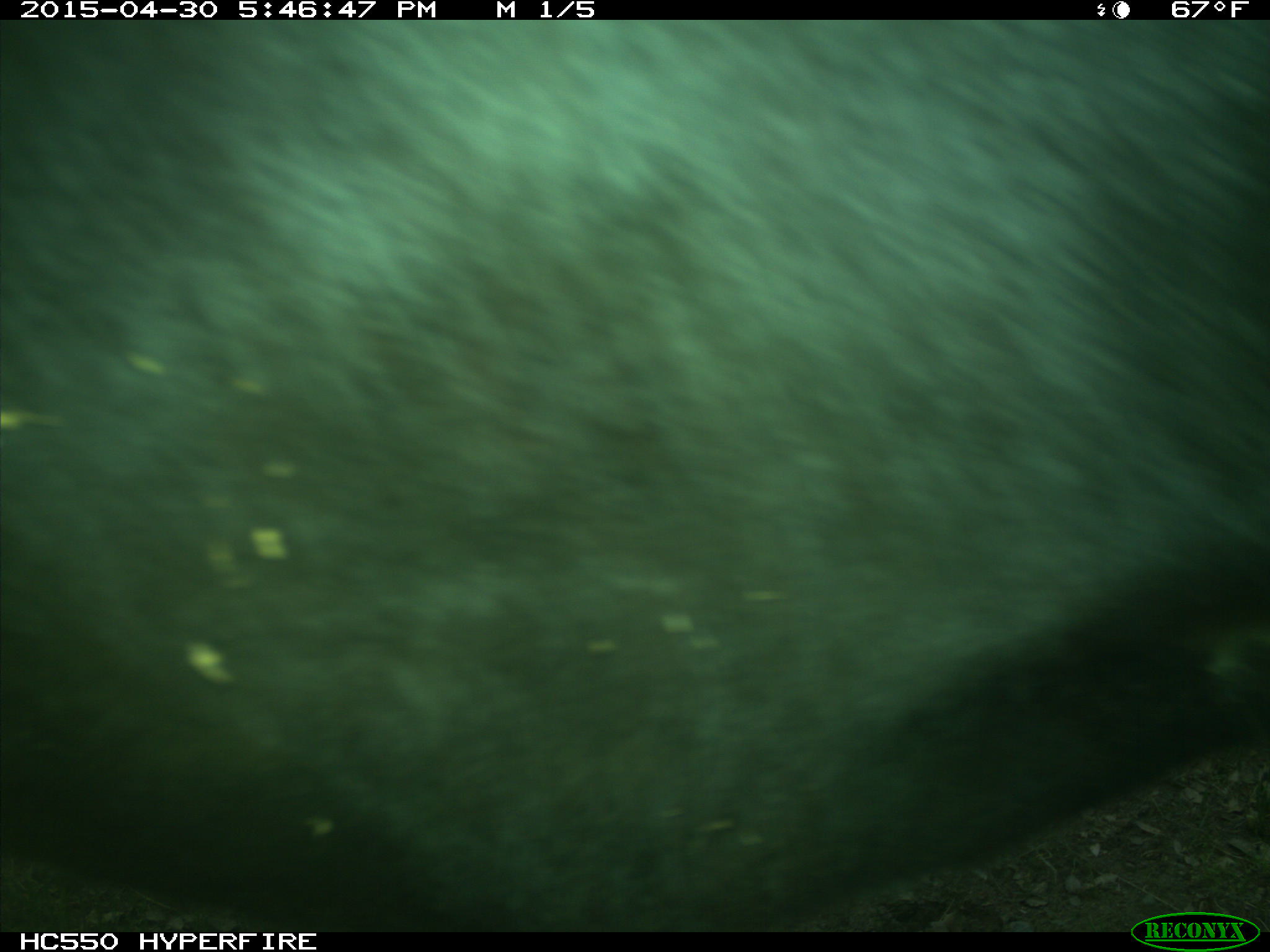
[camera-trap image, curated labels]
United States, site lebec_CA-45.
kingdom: Animalia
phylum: Chordata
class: Mammalia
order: Artiodactyla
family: Bovidae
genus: Bos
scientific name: Bos taurus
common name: domestic cow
Bos taurus (domestic cow).